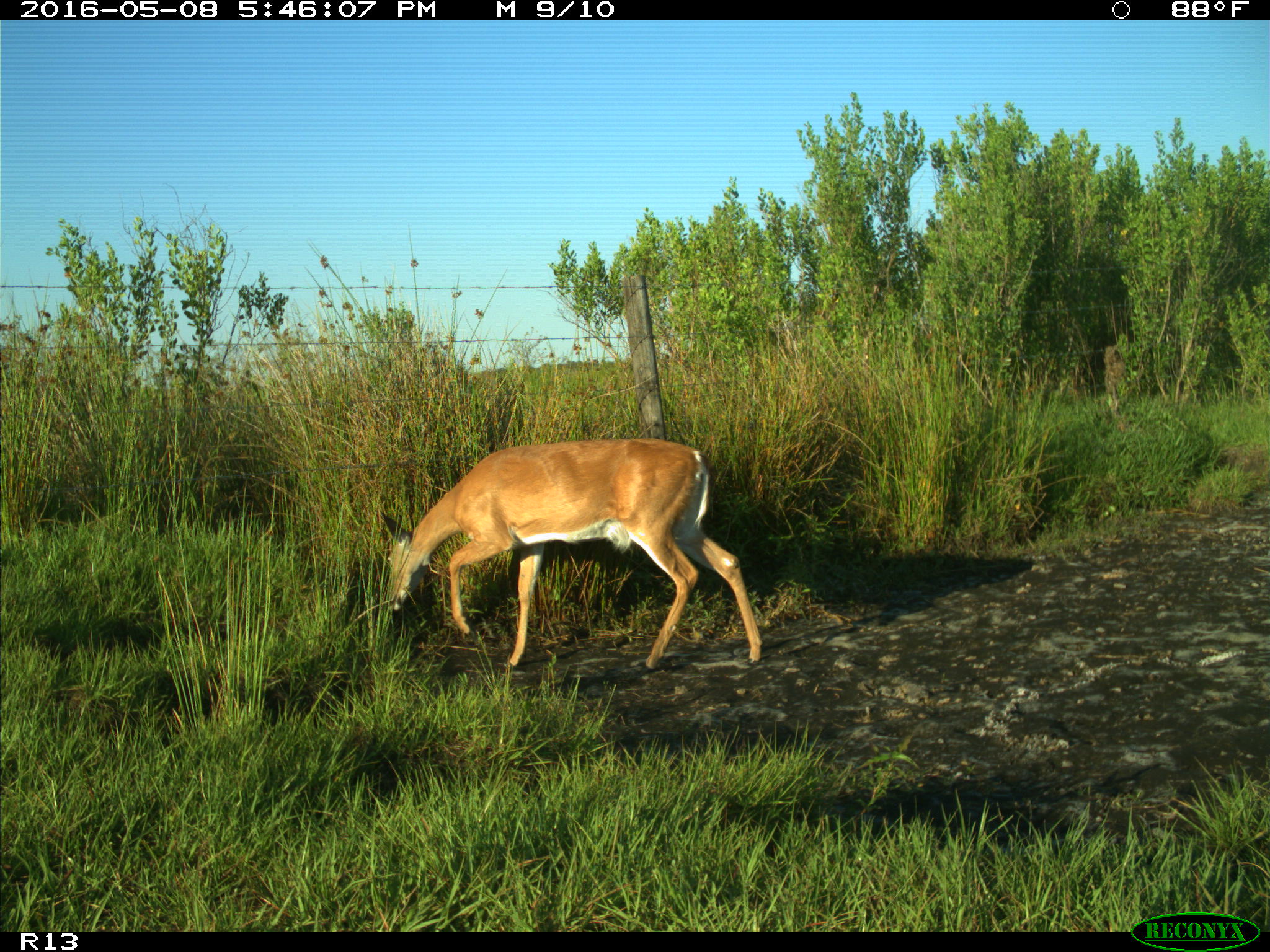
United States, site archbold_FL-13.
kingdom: Animalia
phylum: Chordata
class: Mammalia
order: Artiodactyla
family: Cervidae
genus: Odocoileus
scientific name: Odocoileus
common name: deer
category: unidentified deer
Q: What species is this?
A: Unidentified deer (deer) (Odocoileus).